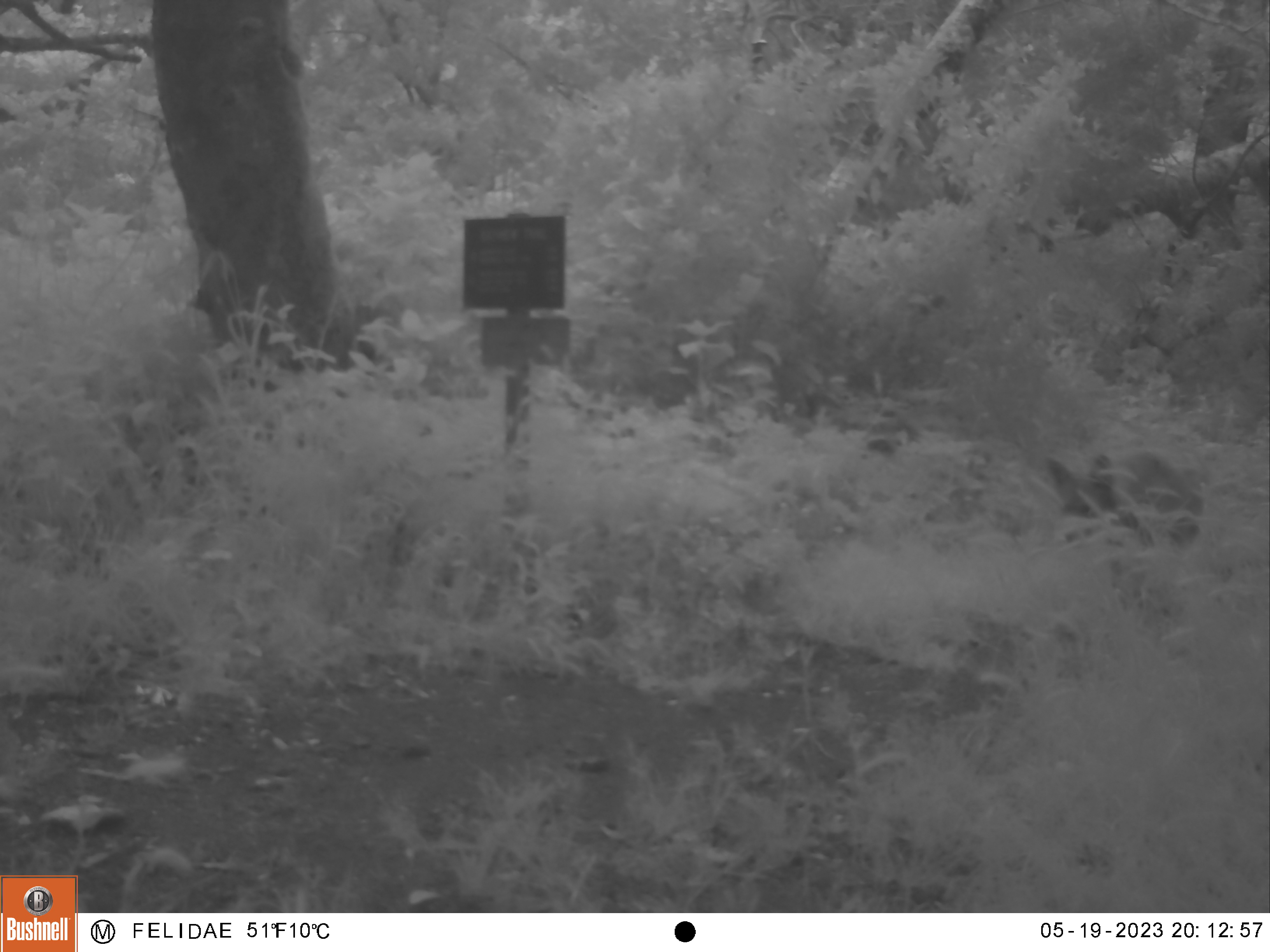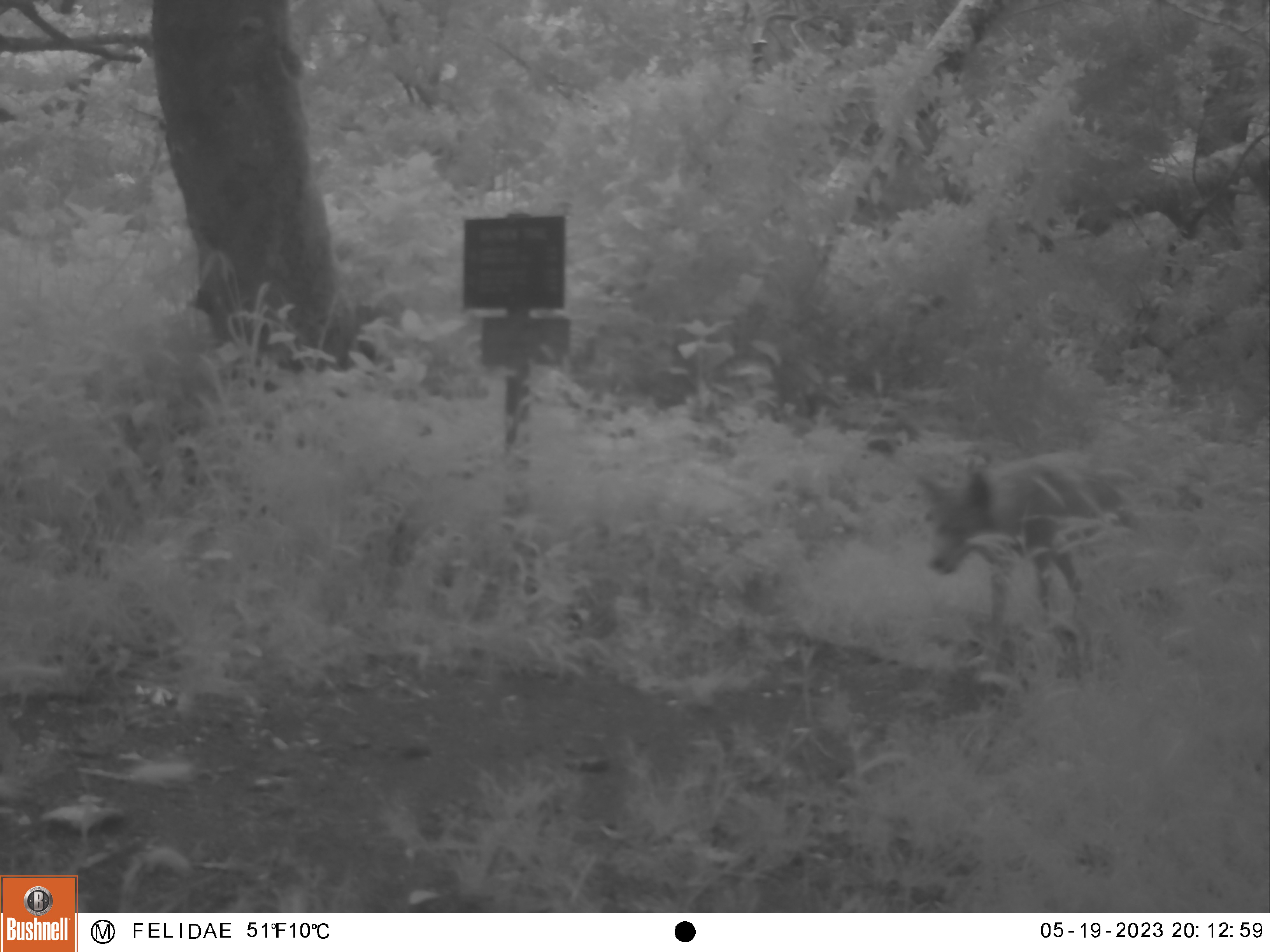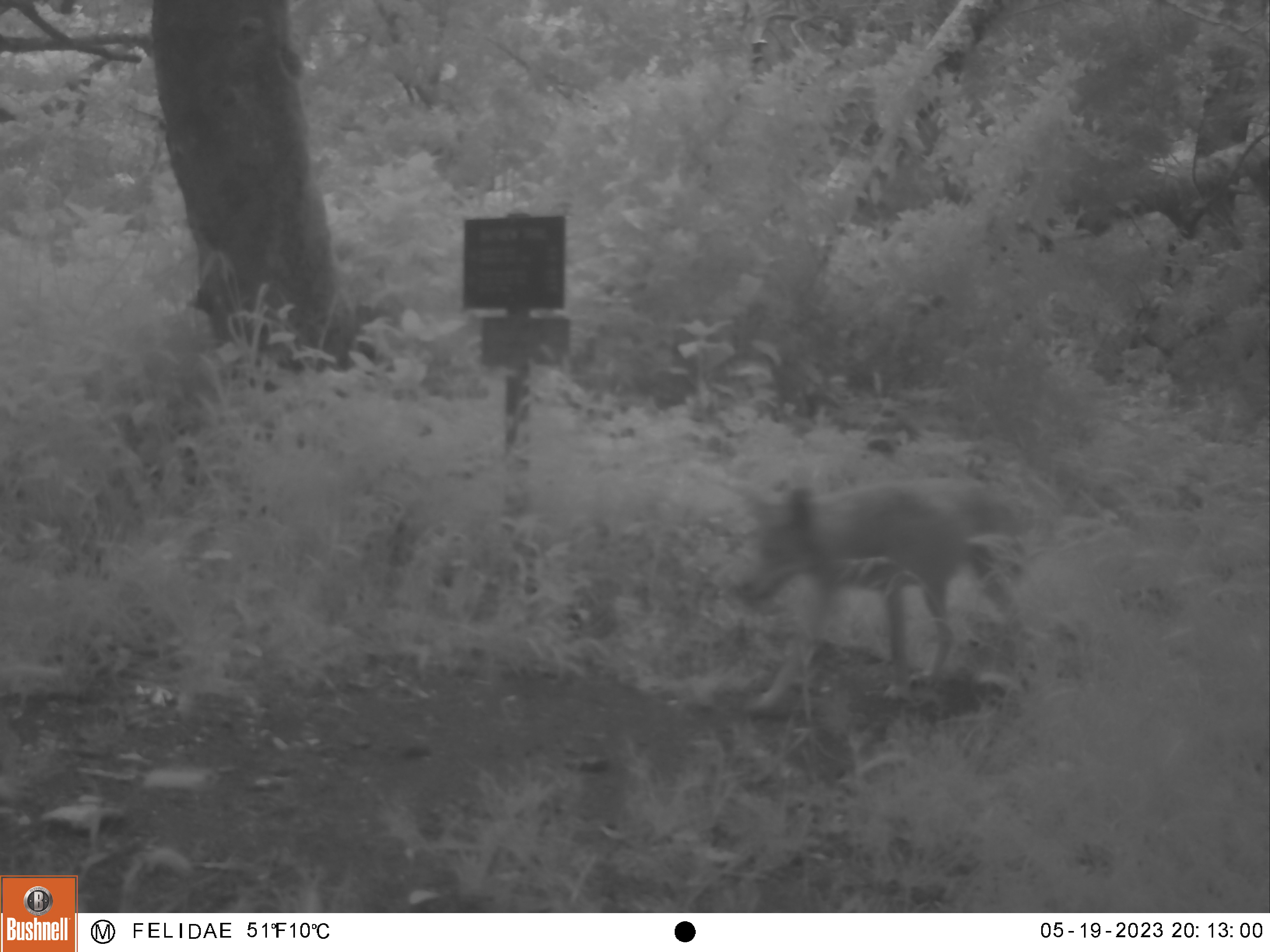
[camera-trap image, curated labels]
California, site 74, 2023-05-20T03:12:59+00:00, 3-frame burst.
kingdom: Animalia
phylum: Chordata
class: Mammalia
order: Carnivora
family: Canidae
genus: Canis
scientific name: Canis latrans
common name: coyote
Coyote (Canis latrans).